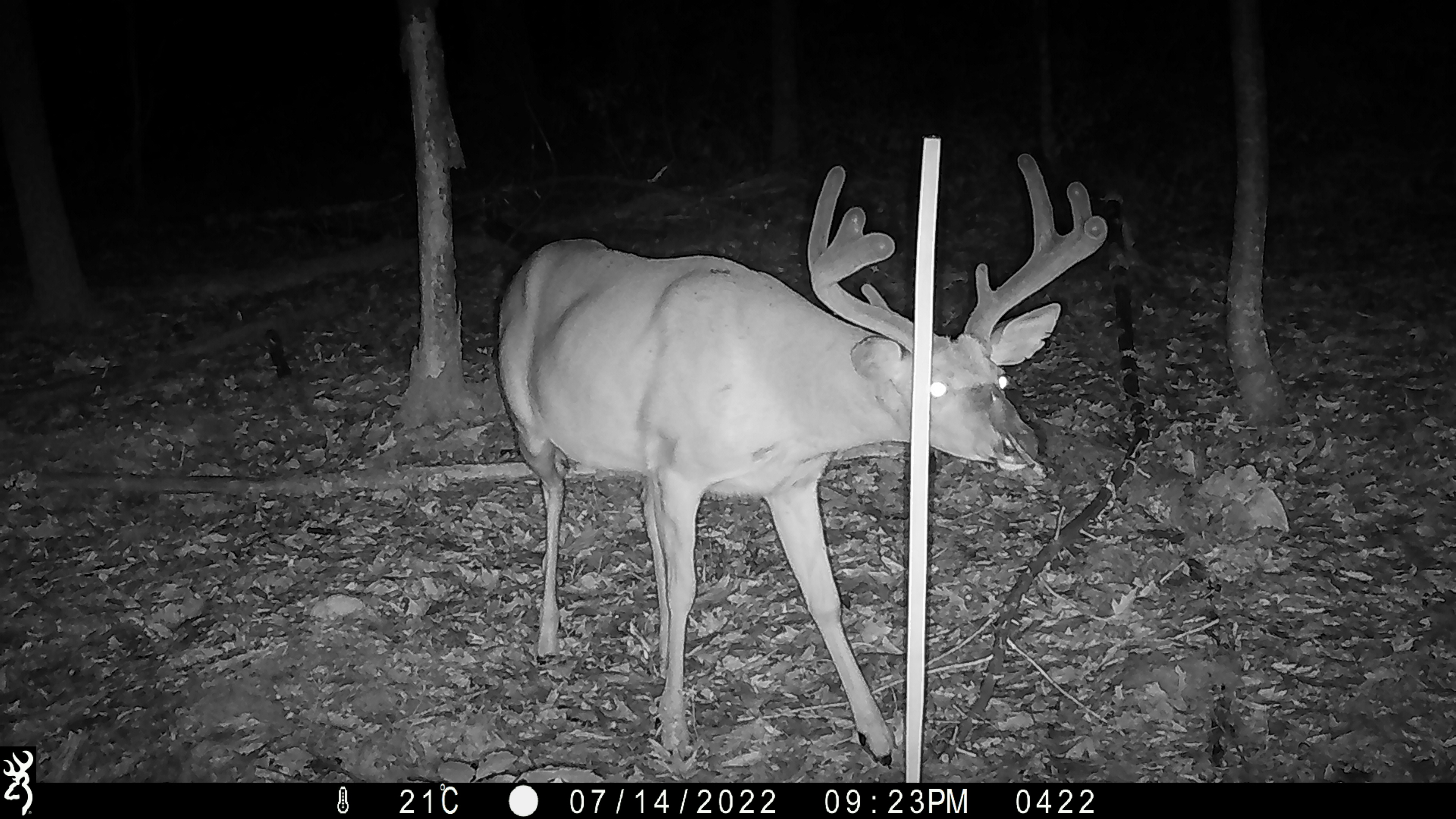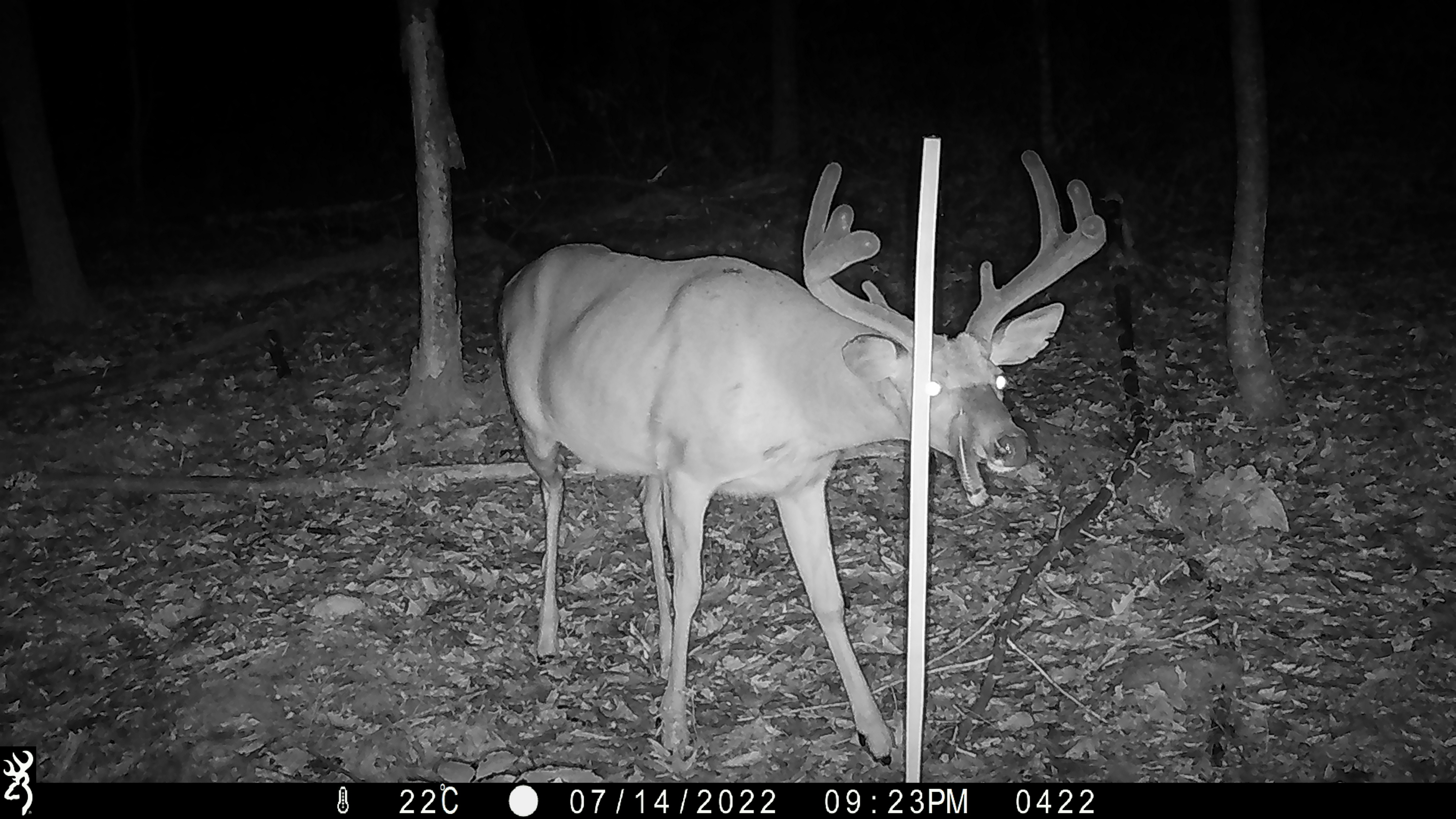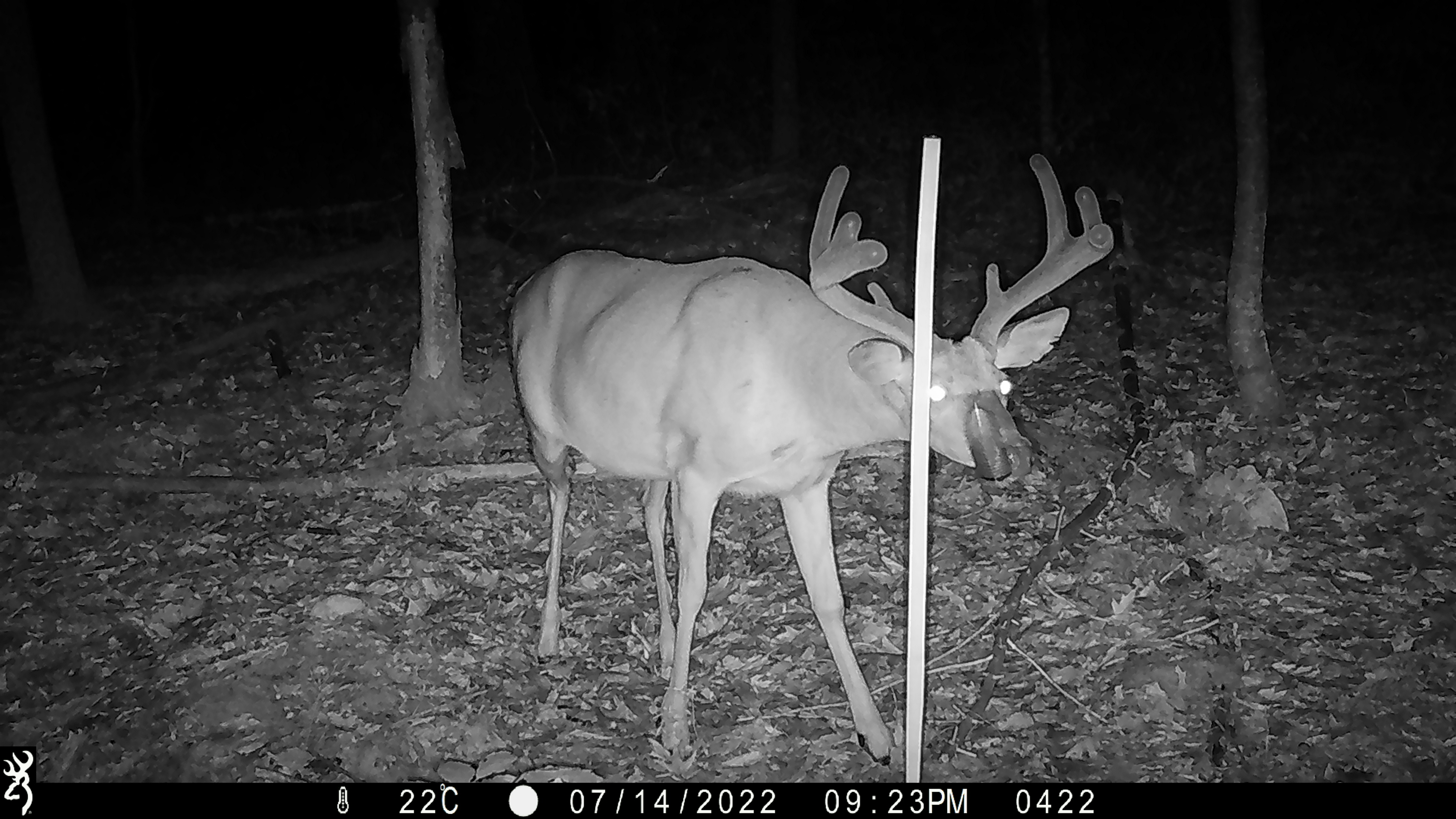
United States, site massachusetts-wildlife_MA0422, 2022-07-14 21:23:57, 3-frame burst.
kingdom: Animalia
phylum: Chordata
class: Mammalia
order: Artiodactyla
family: Cervidae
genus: Odocoileus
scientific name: Odocoileus virginianus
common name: white-tailed deer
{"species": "white-tailed deer (Odocoileus virginianus)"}